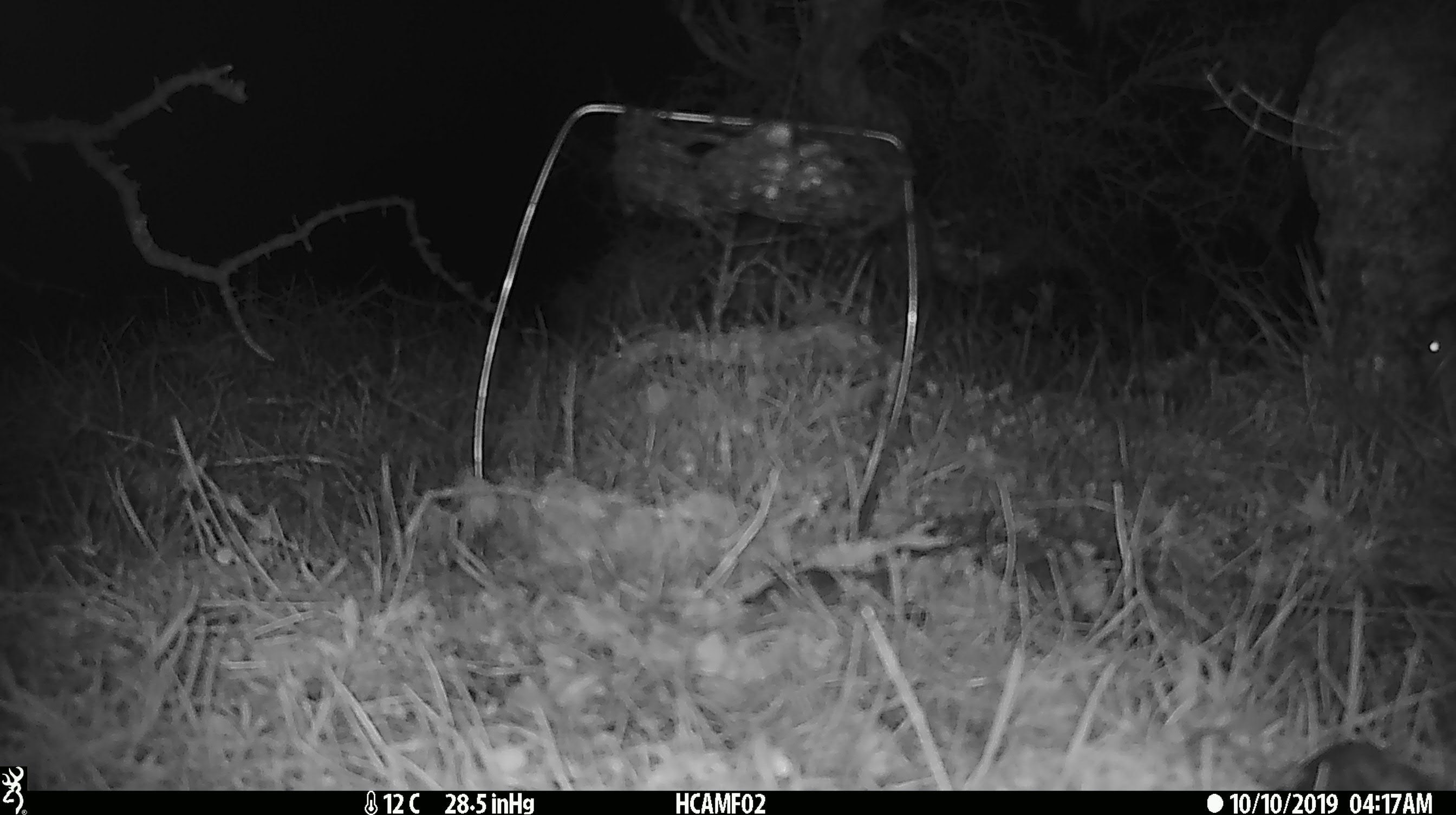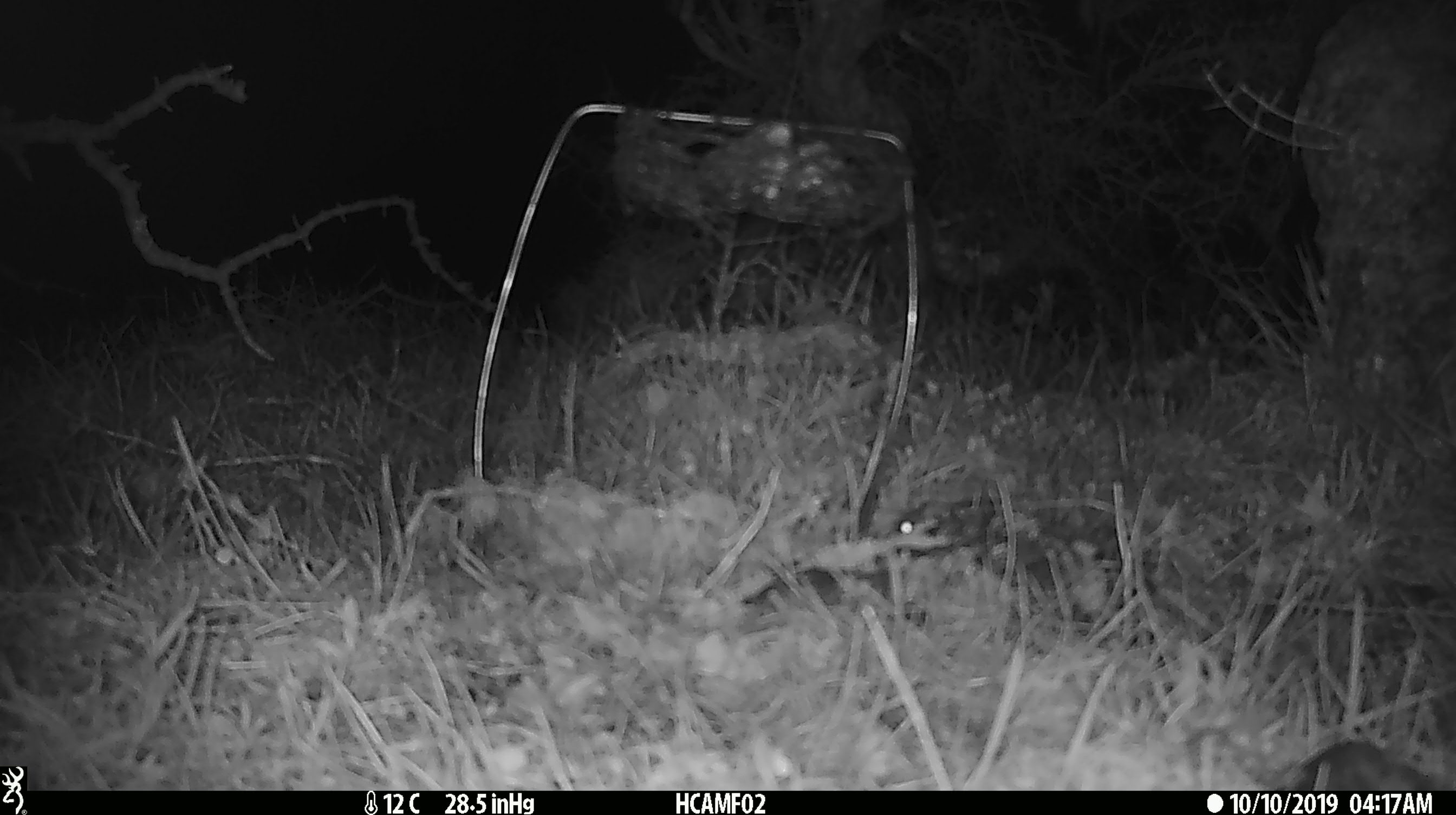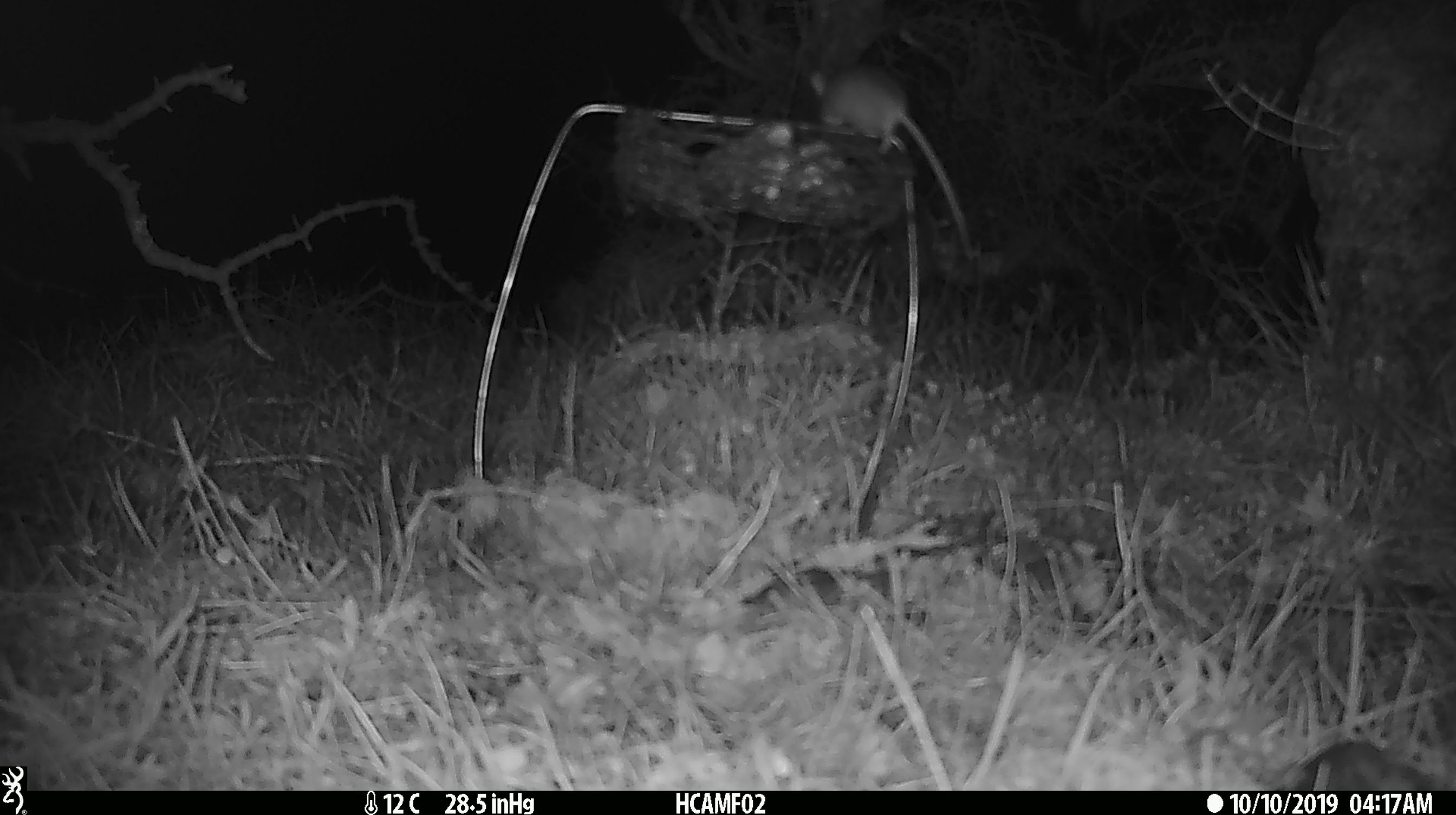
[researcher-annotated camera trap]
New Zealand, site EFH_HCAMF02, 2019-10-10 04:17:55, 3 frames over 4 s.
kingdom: Animalia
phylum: Chordata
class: Mammalia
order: Rodentia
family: Muridae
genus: Mus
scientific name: Mus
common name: mouse